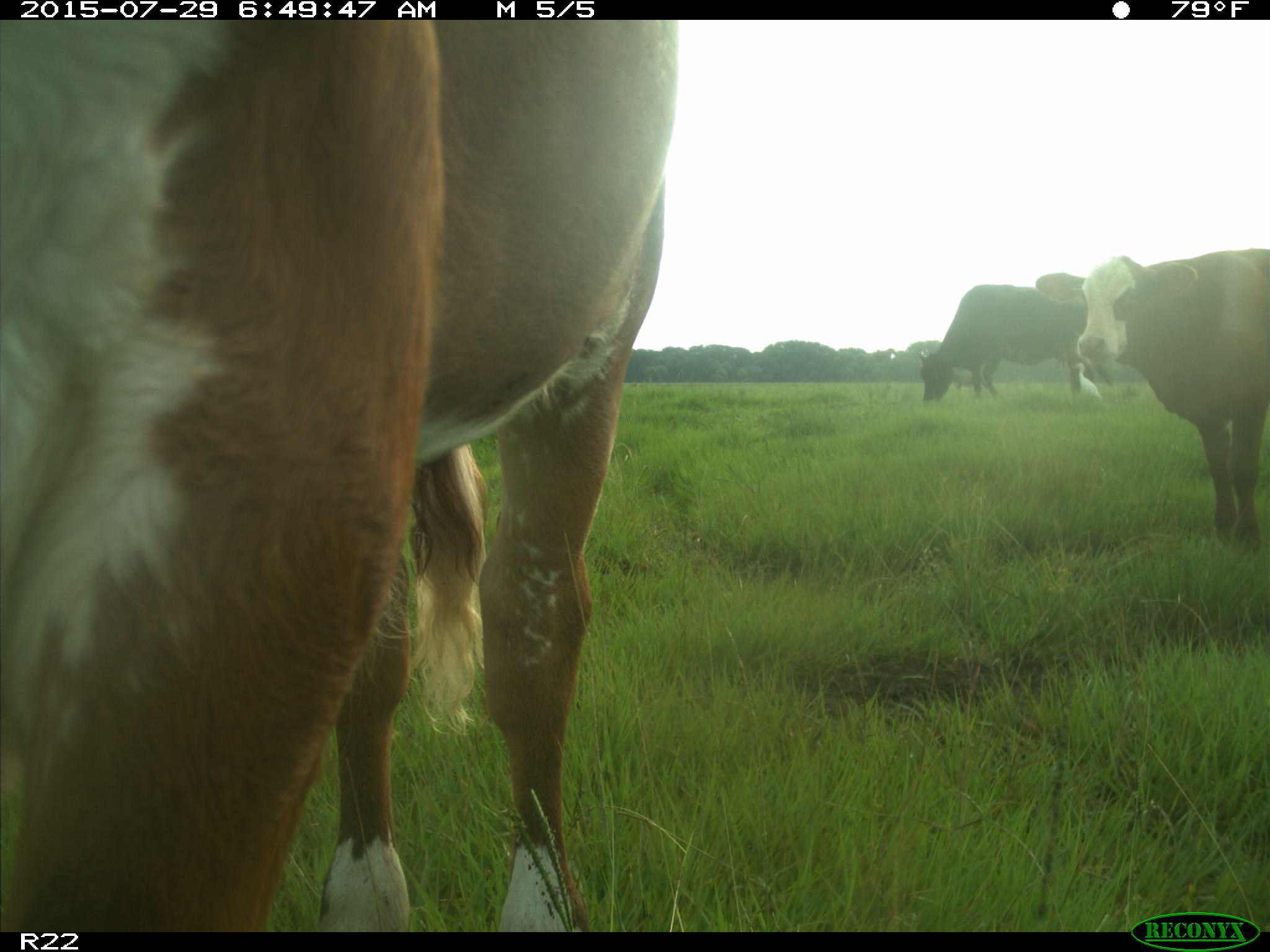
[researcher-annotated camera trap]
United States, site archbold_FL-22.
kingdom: Animalia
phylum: Chordata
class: Mammalia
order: Artiodactyla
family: Bovidae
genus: Bos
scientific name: Bos taurus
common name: domestic cow